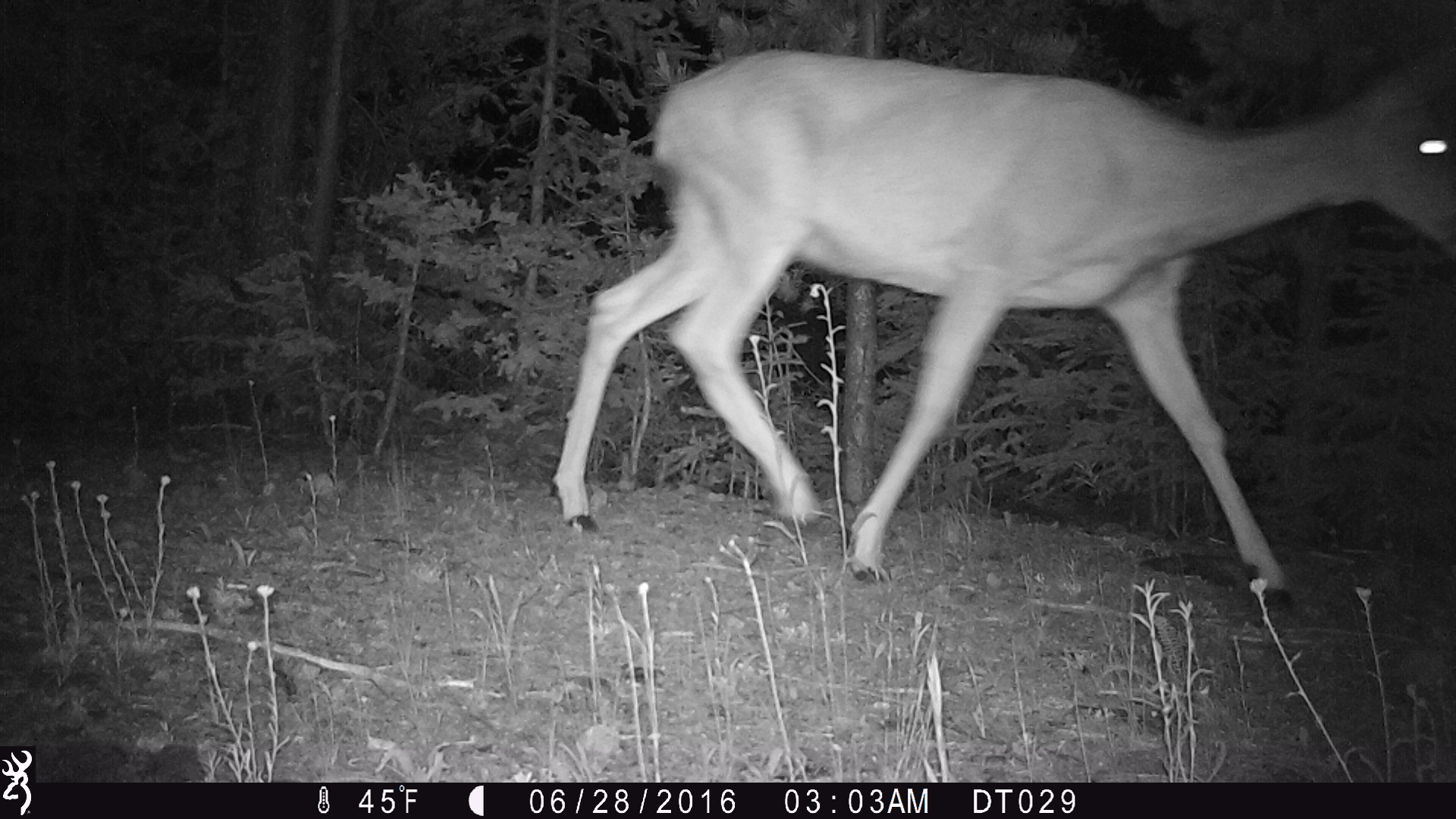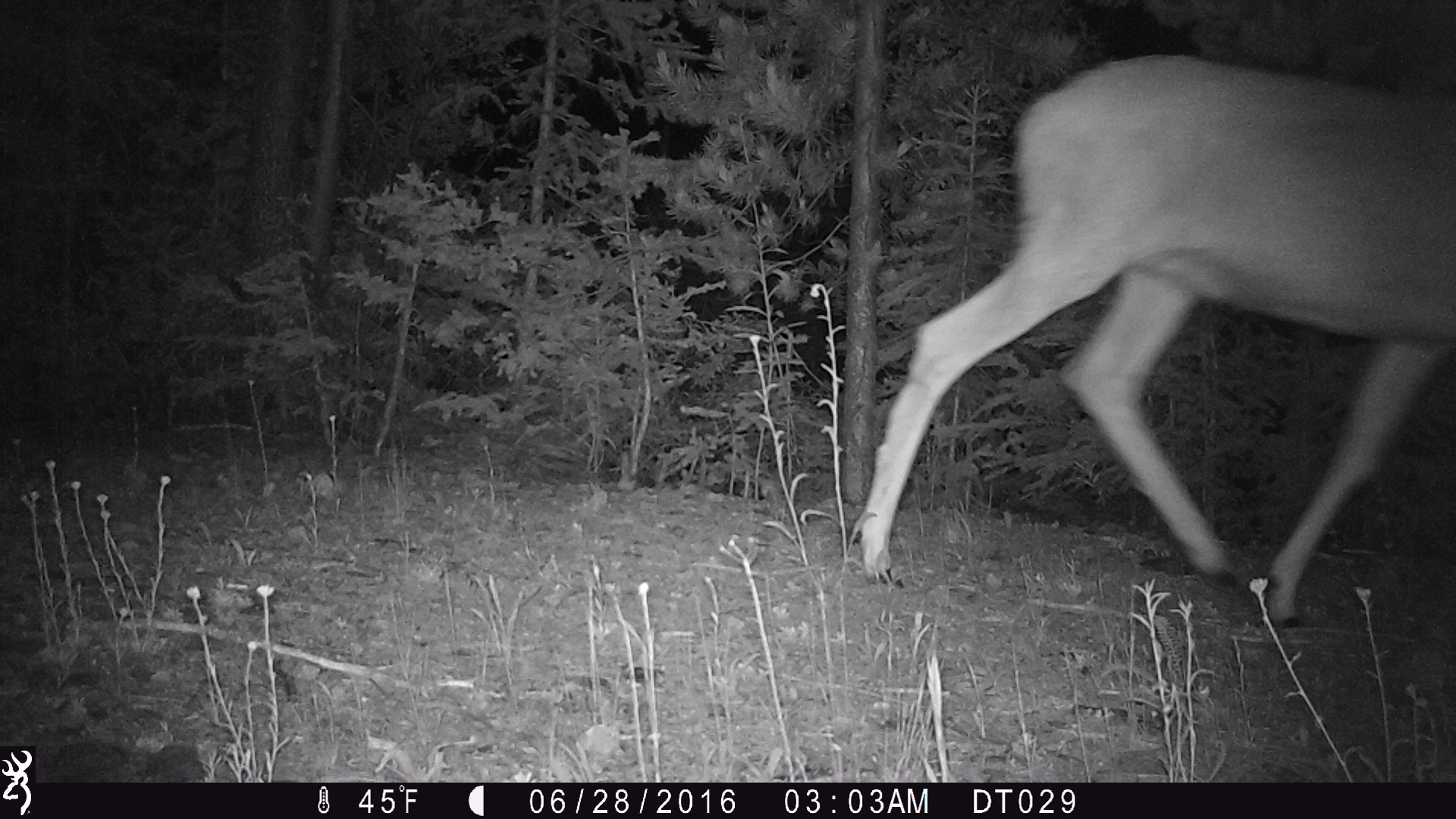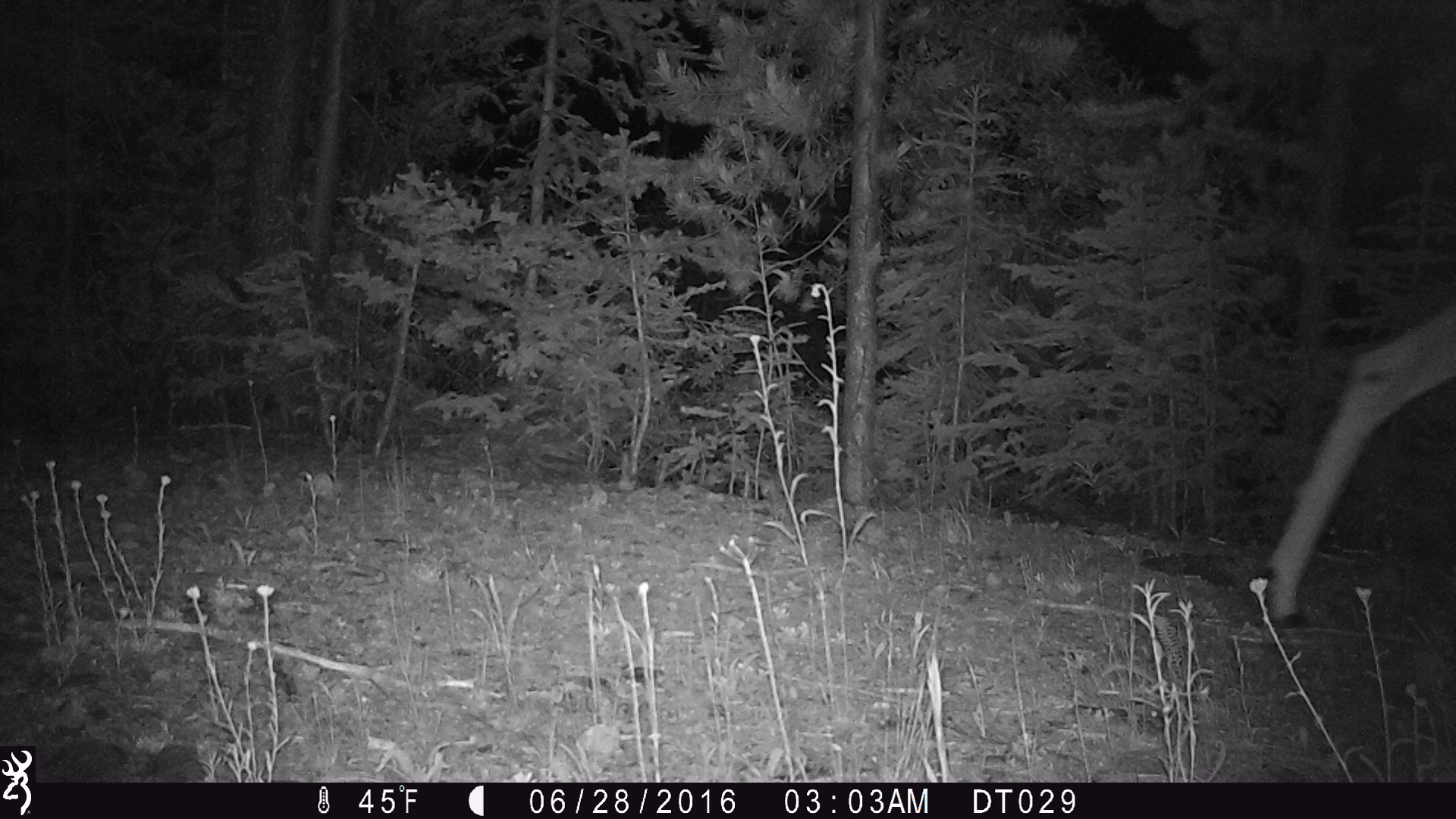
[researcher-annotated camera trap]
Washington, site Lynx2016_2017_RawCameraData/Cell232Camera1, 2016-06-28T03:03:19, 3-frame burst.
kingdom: Animalia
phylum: Chordata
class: Mammalia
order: Artiodactyla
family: Cervidae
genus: Odocoileus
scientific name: Odocoileus hemionus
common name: mule deer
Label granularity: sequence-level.